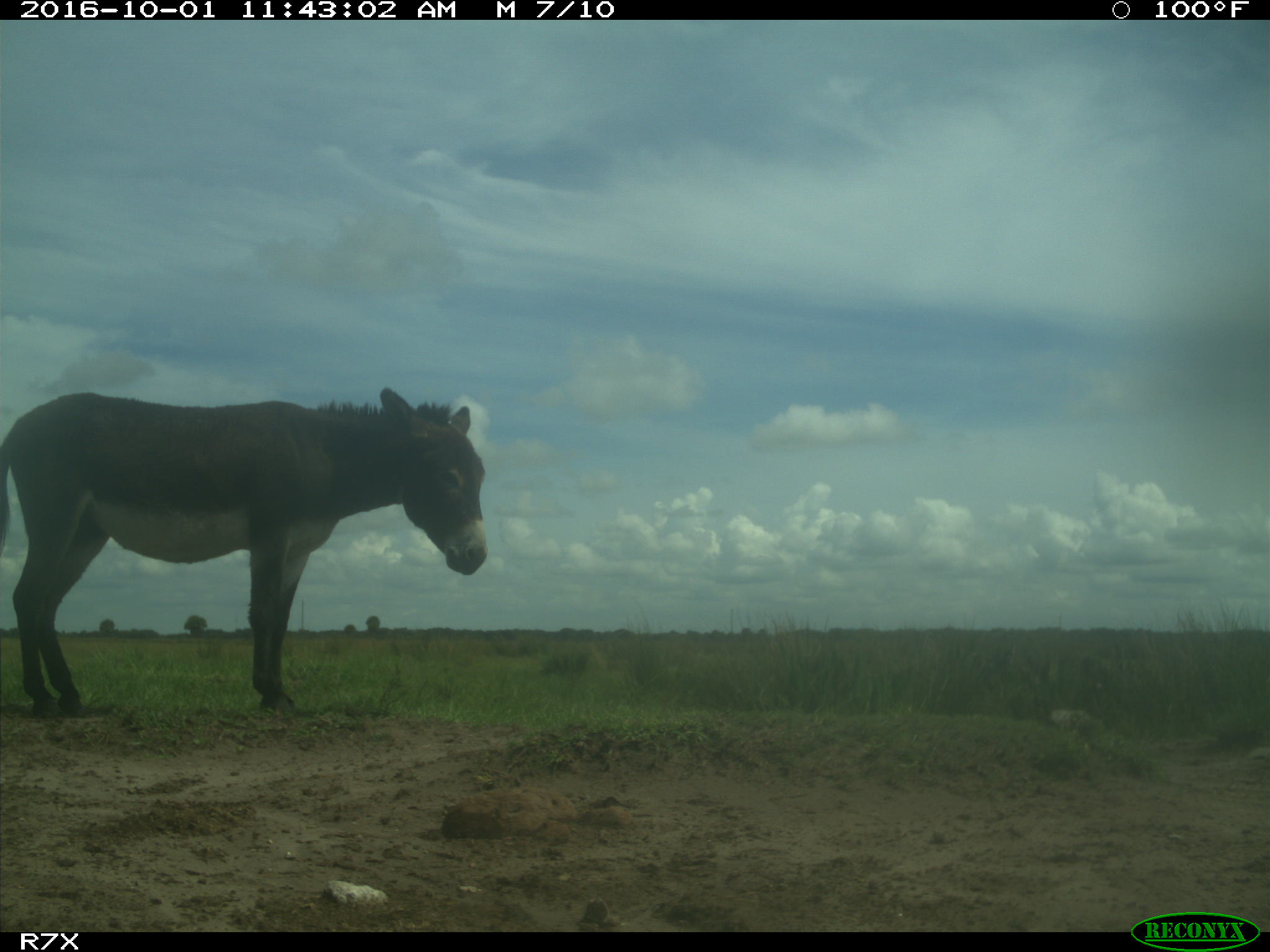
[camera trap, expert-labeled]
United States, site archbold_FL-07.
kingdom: Animalia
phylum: Chordata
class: Mammalia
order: Perissodactyla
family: Equidae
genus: Equus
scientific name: Equus africanus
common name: african wild ass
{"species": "Equus africanus (african wild ass)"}